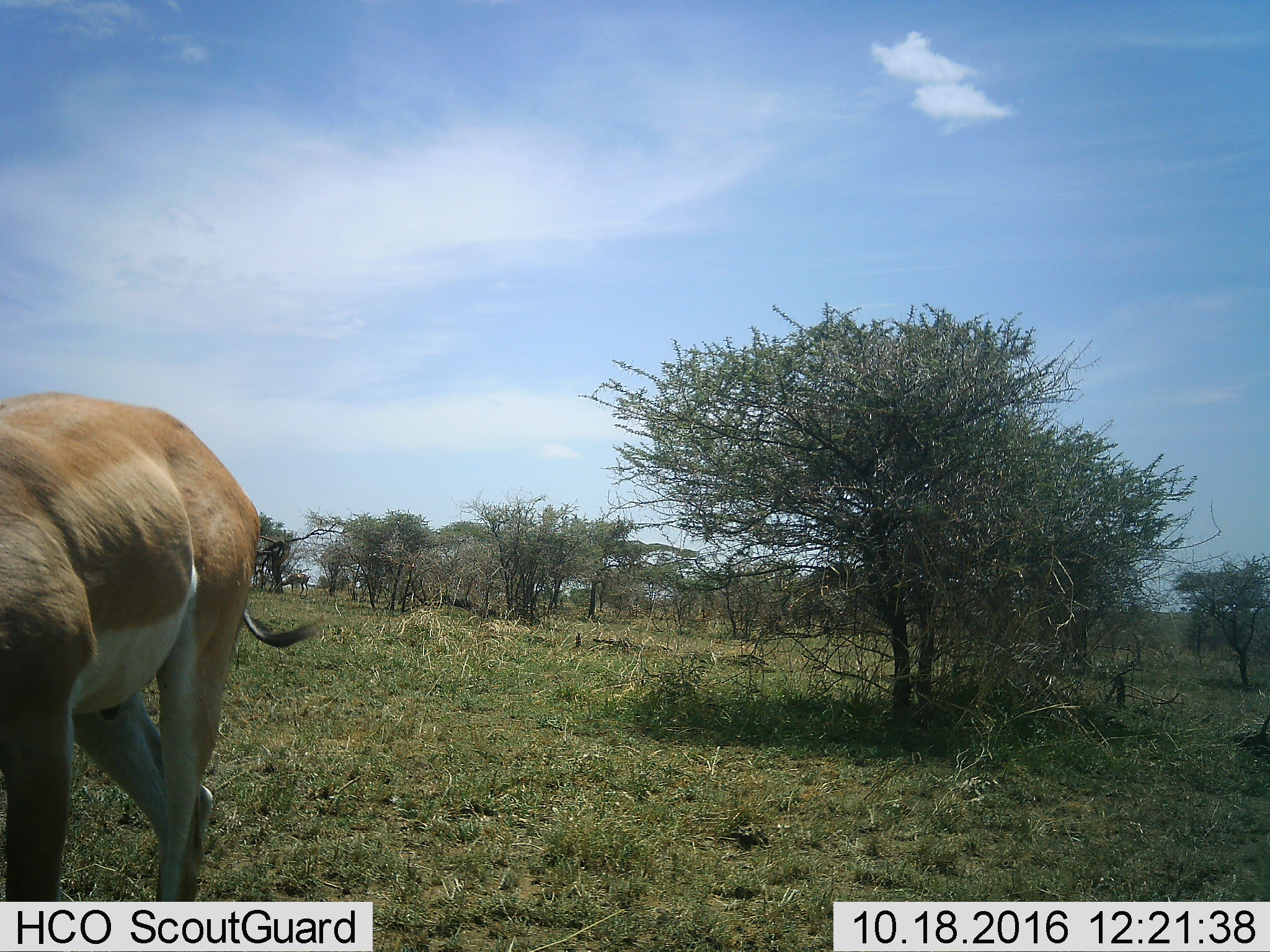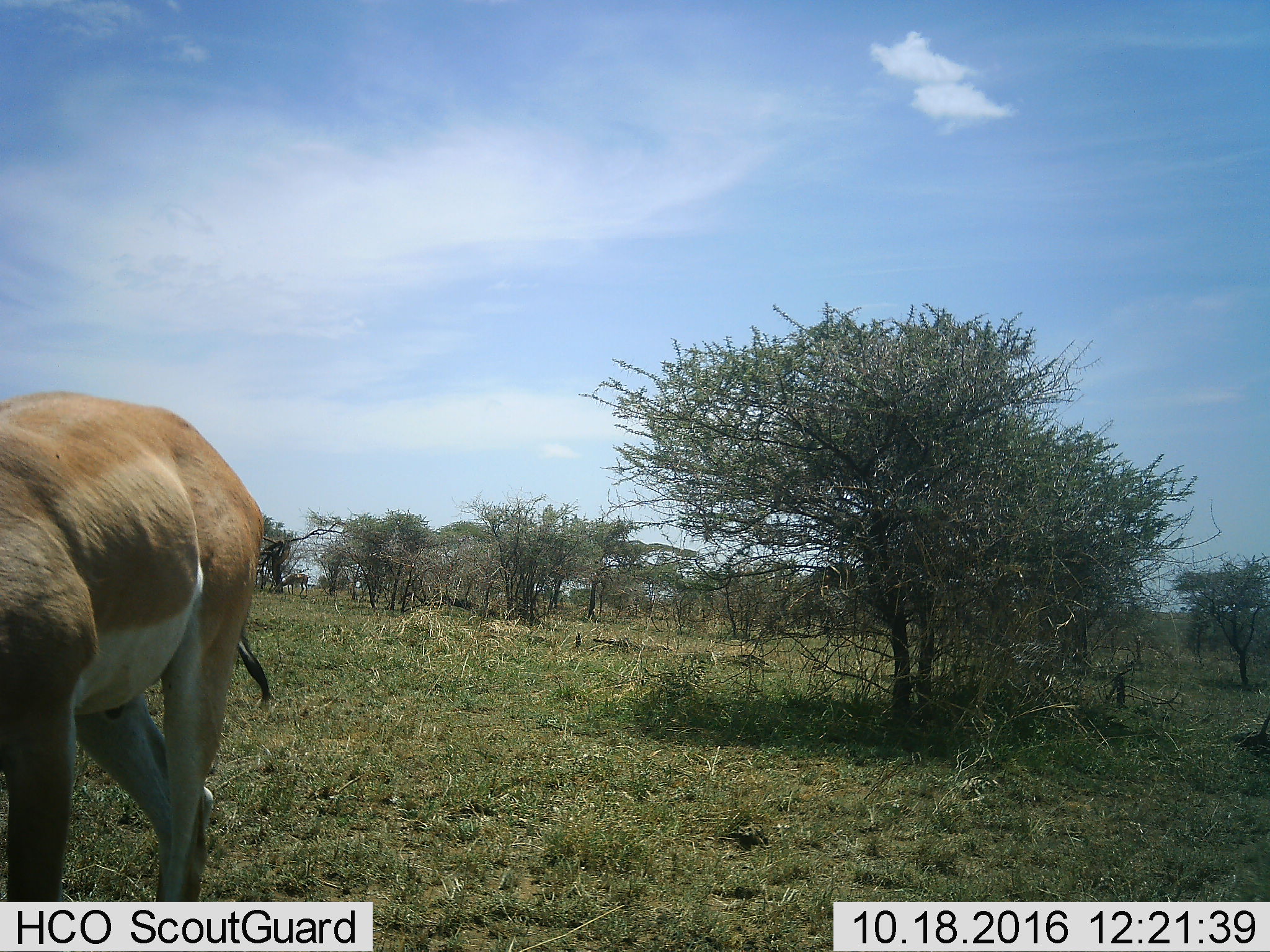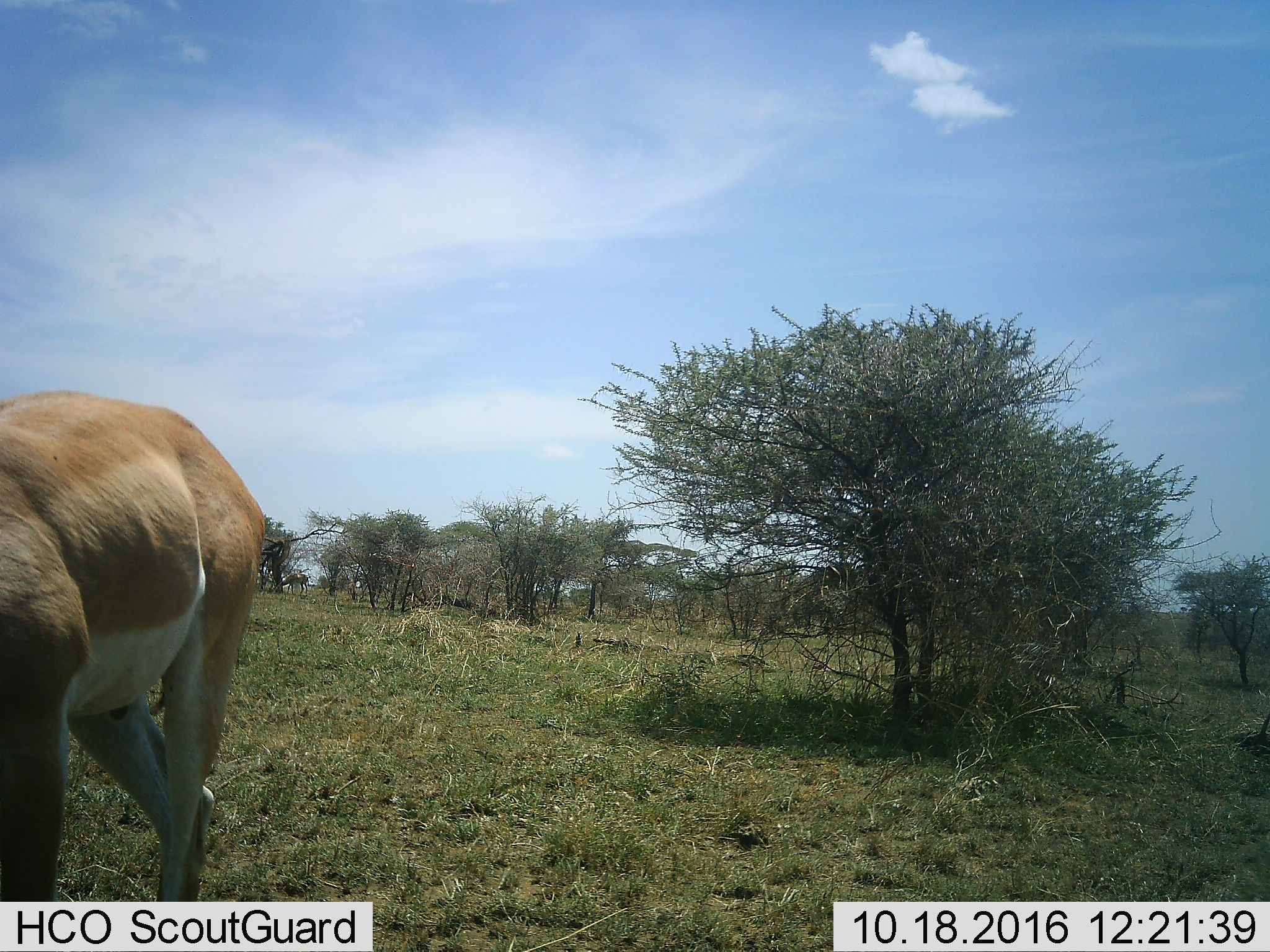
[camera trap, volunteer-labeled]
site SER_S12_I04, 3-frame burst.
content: unidentified animal